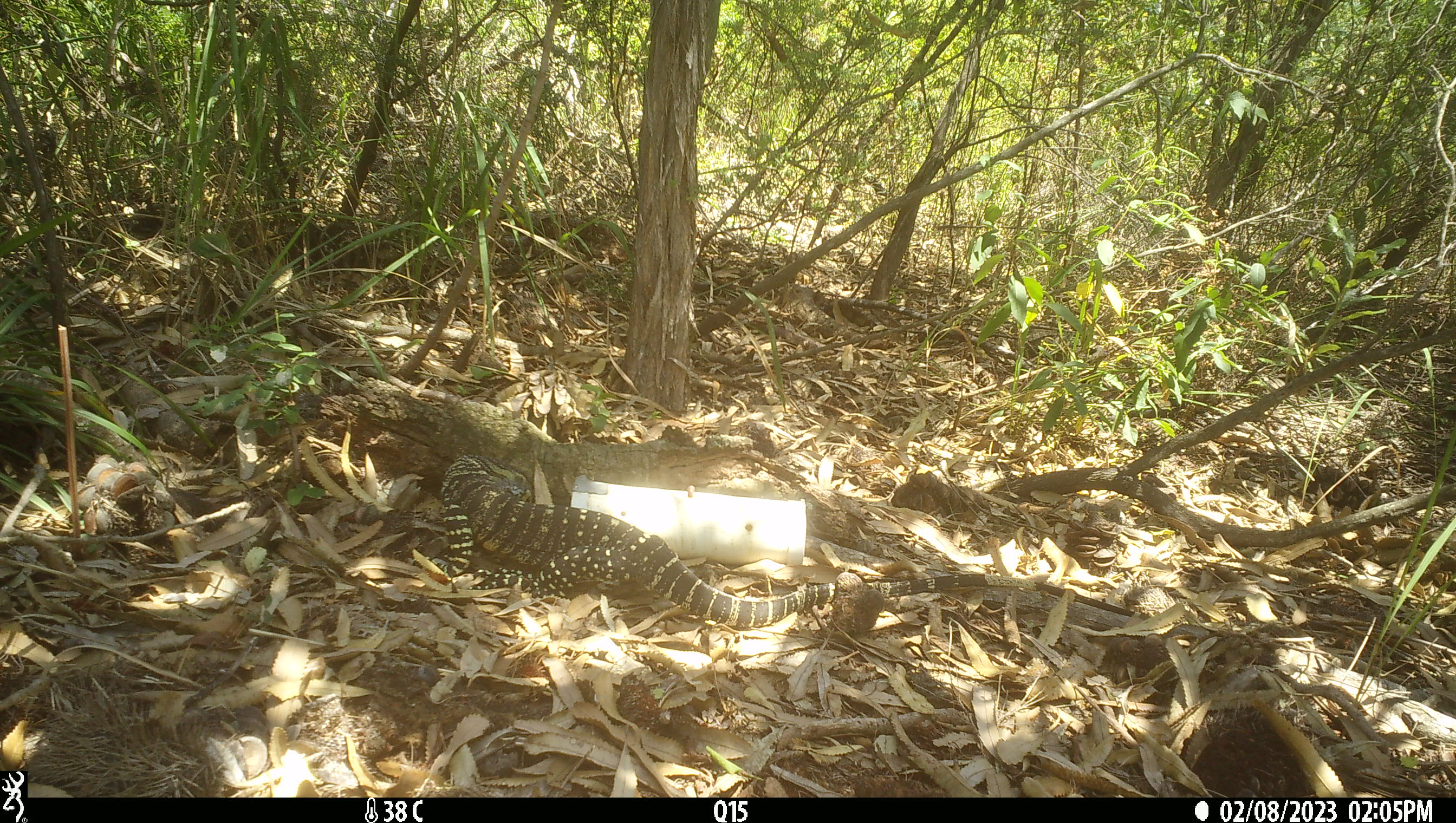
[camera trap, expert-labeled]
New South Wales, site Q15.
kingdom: Animalia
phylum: Chordata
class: Reptilia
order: Squamata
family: Varanidae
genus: Varanus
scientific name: Varanus varius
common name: lace monitor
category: goanna